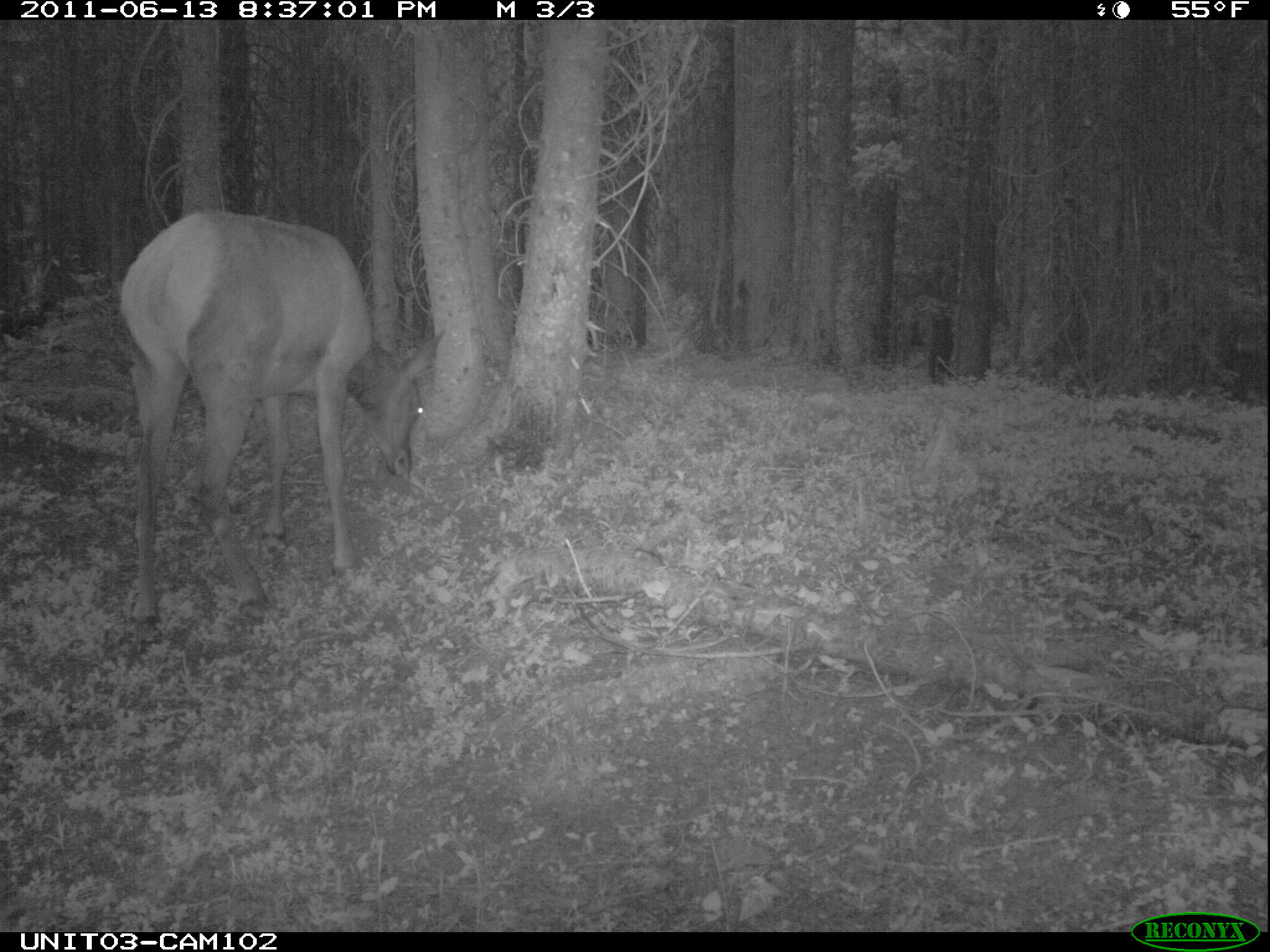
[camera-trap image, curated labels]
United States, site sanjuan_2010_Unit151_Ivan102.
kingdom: Animalia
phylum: Chordata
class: Mammalia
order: Artiodactyla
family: Cervidae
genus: Cervus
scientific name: Cervus elaphus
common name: red deer